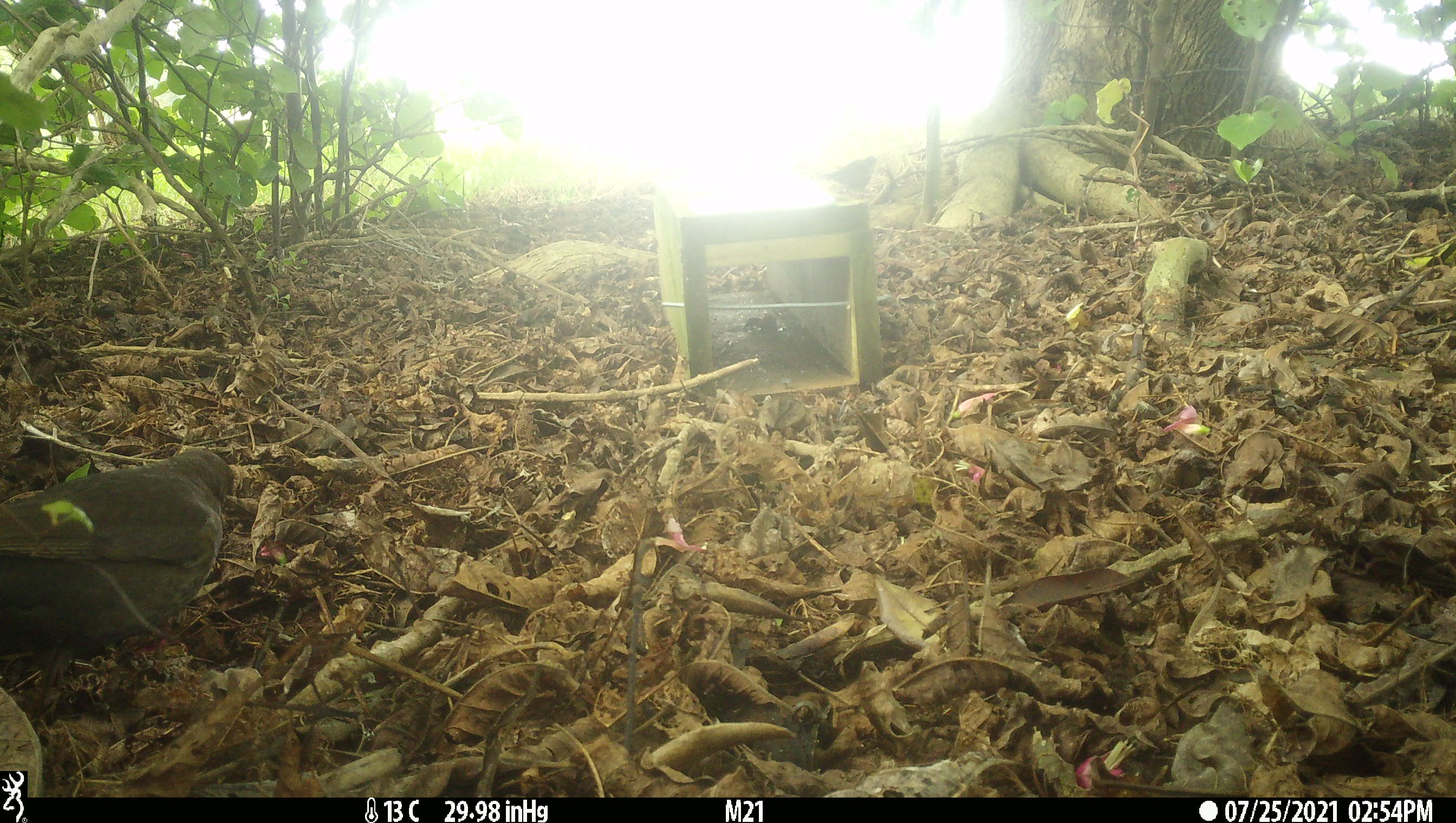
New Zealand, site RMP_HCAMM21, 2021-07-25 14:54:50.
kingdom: Animalia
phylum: Chordata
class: Aves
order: Passeriformes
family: Turdidae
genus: Turdus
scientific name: Turdus merula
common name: eurasian blackbird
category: blackbird